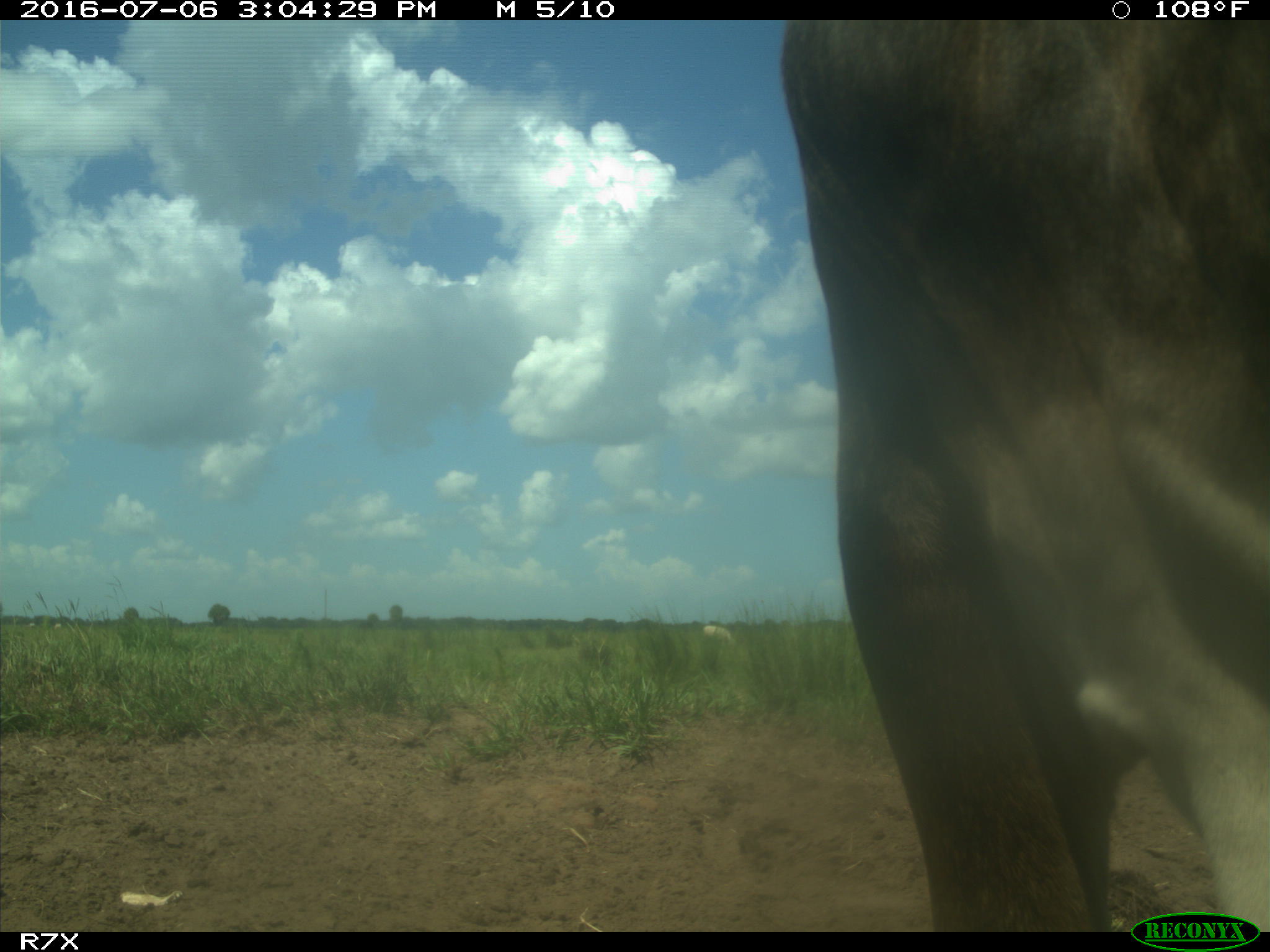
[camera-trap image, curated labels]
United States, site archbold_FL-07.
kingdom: Animalia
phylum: Chordata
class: Mammalia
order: Artiodactyla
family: Bovidae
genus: Bos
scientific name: Bos taurus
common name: domestic cow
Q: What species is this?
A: Bos taurus (domestic cow).